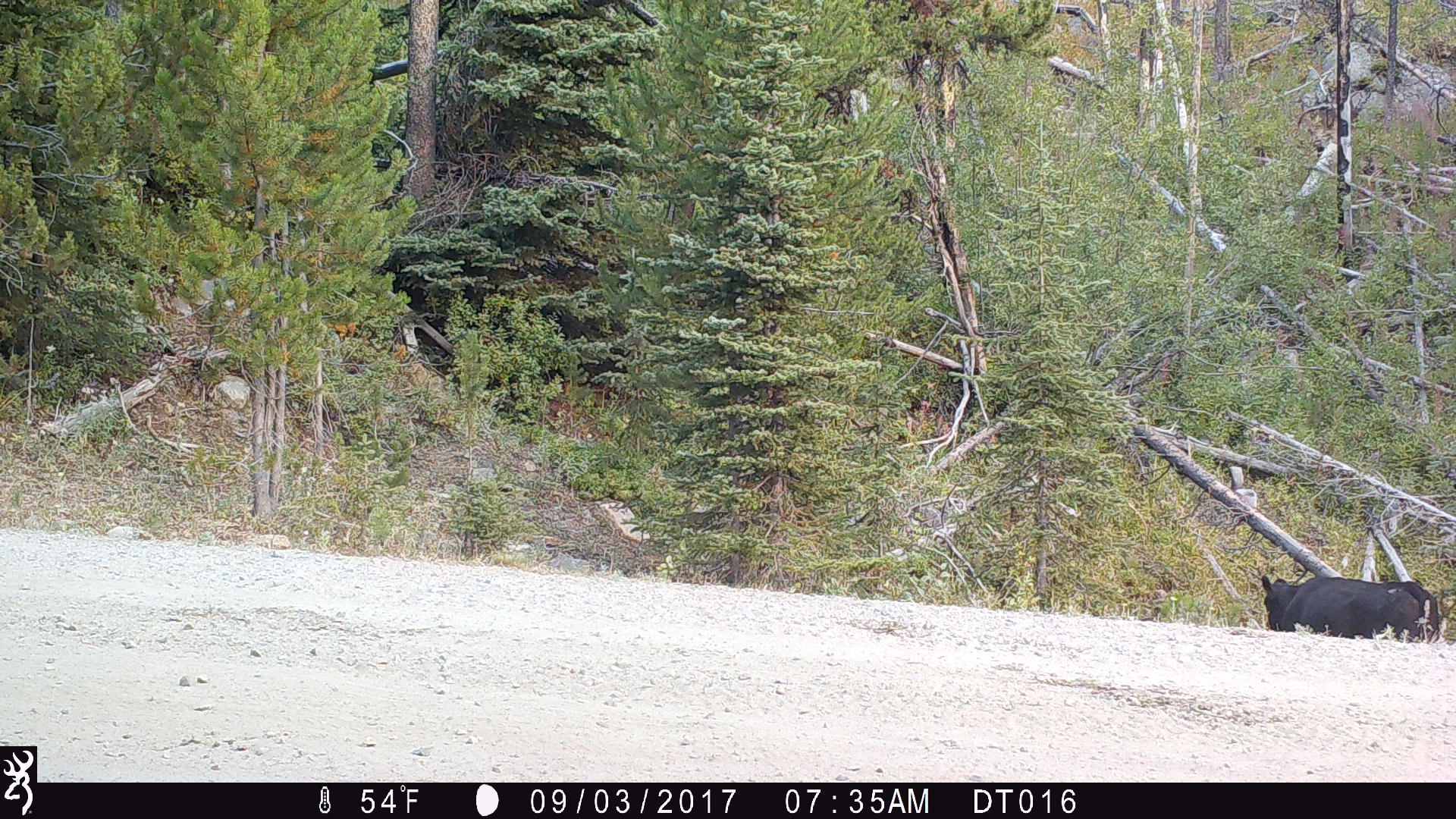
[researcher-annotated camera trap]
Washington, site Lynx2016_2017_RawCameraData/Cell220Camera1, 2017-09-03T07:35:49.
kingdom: Animalia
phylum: Chordata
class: Mammalia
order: Artiodactyla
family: Bovidae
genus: Bos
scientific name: Bos taurus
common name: domestic cattle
Domestic cattle (Bos taurus). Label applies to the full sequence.